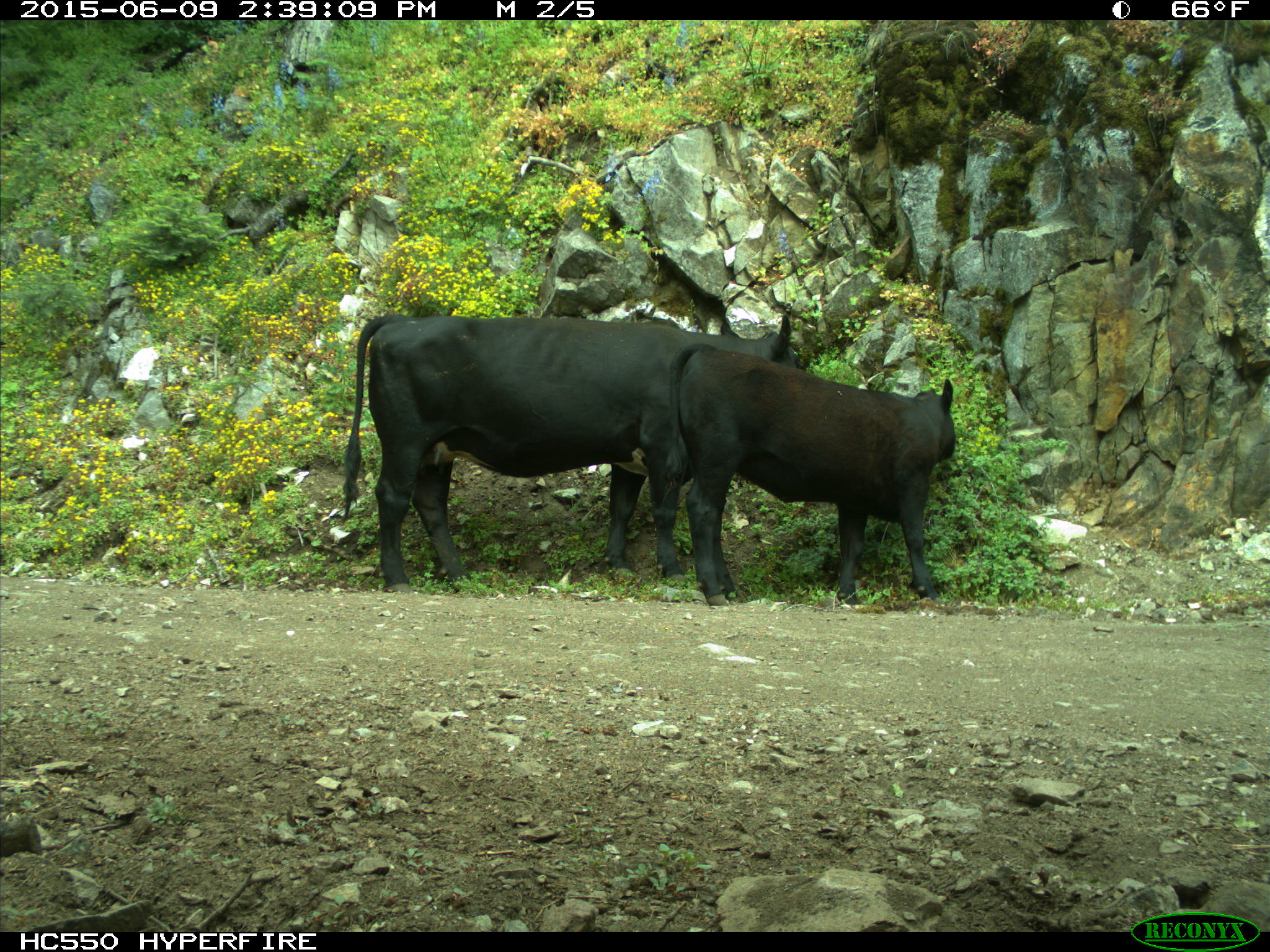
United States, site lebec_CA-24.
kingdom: Animalia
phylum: Chordata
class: Mammalia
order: Artiodactyla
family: Bovidae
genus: Bos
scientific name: Bos taurus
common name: domestic cow